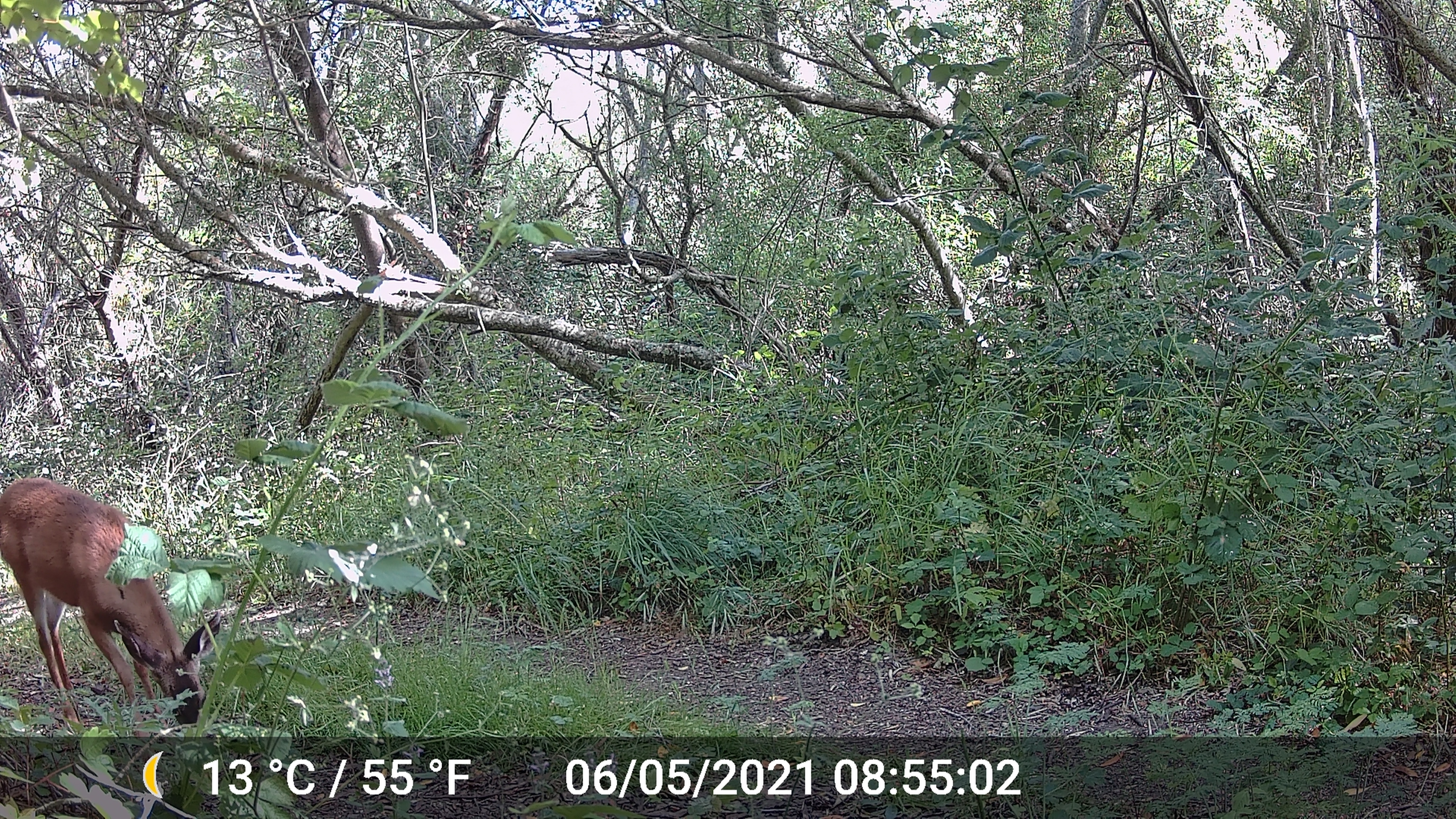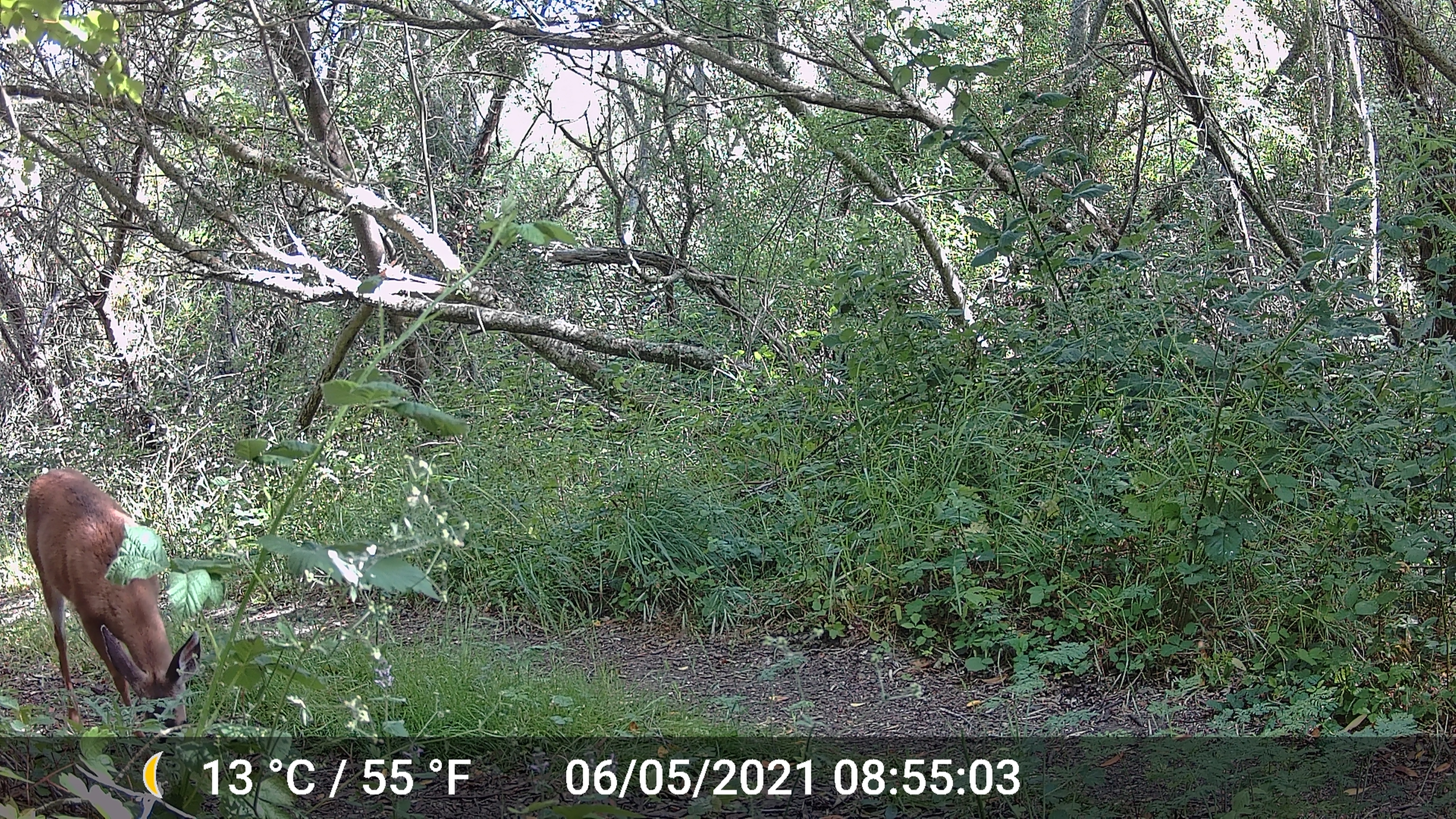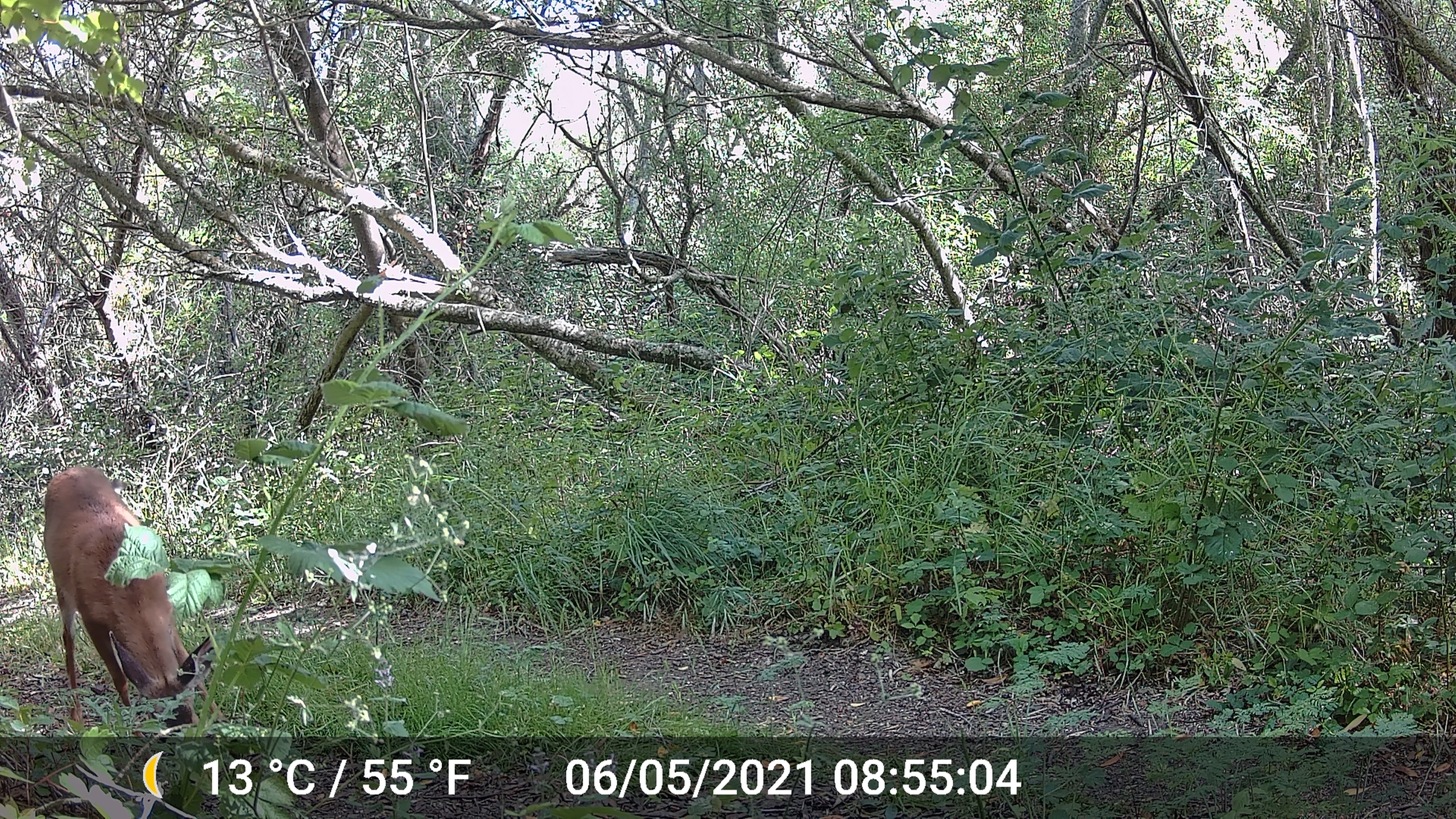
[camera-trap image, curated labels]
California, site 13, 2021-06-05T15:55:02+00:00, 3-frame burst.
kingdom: Animalia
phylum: Chordata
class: Mammalia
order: Artiodactyla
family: Cervidae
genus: Odocoileus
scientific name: Odocoileus hemionus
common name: mule deer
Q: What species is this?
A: Mule deer (Odocoileus hemionus).